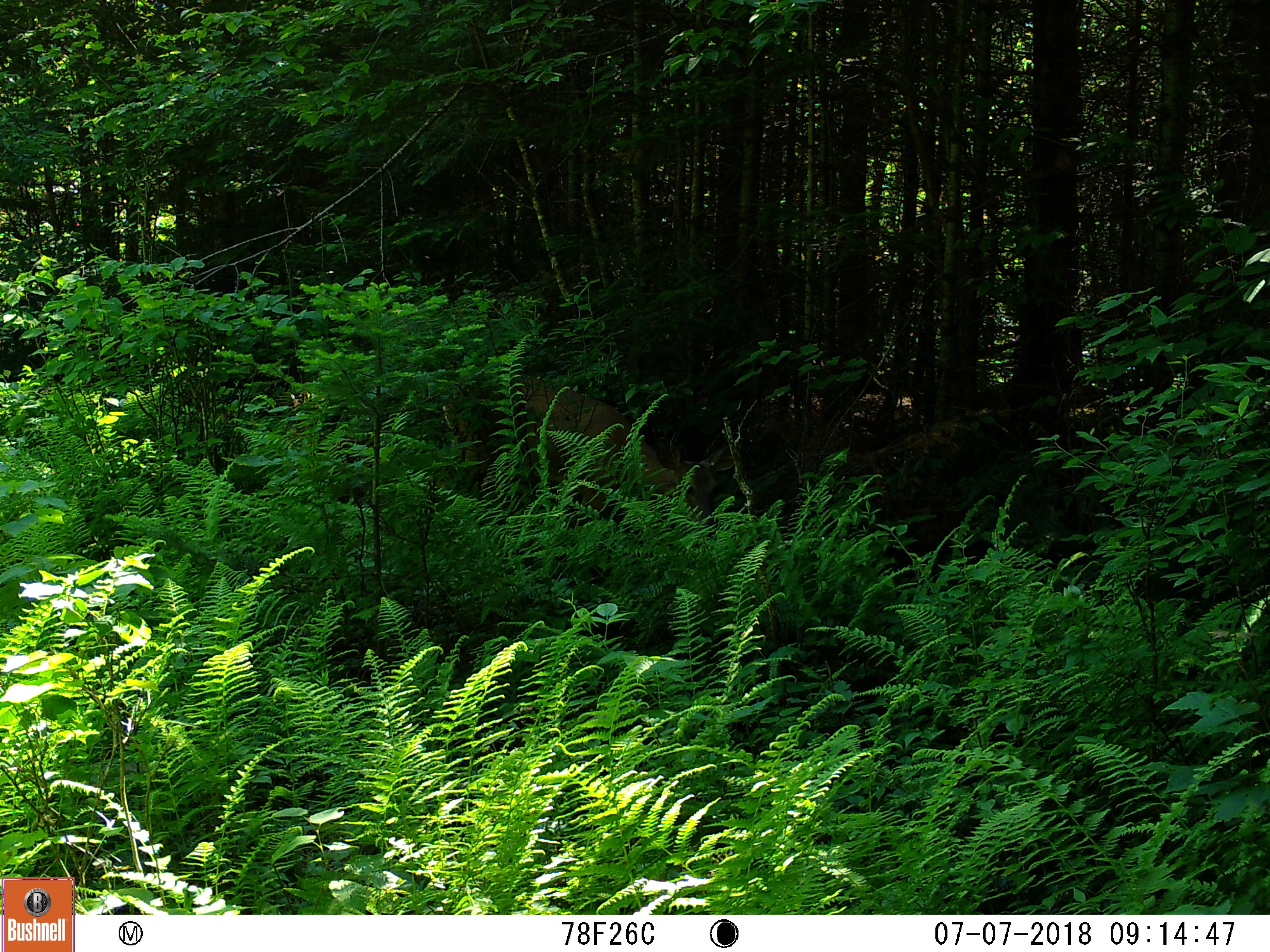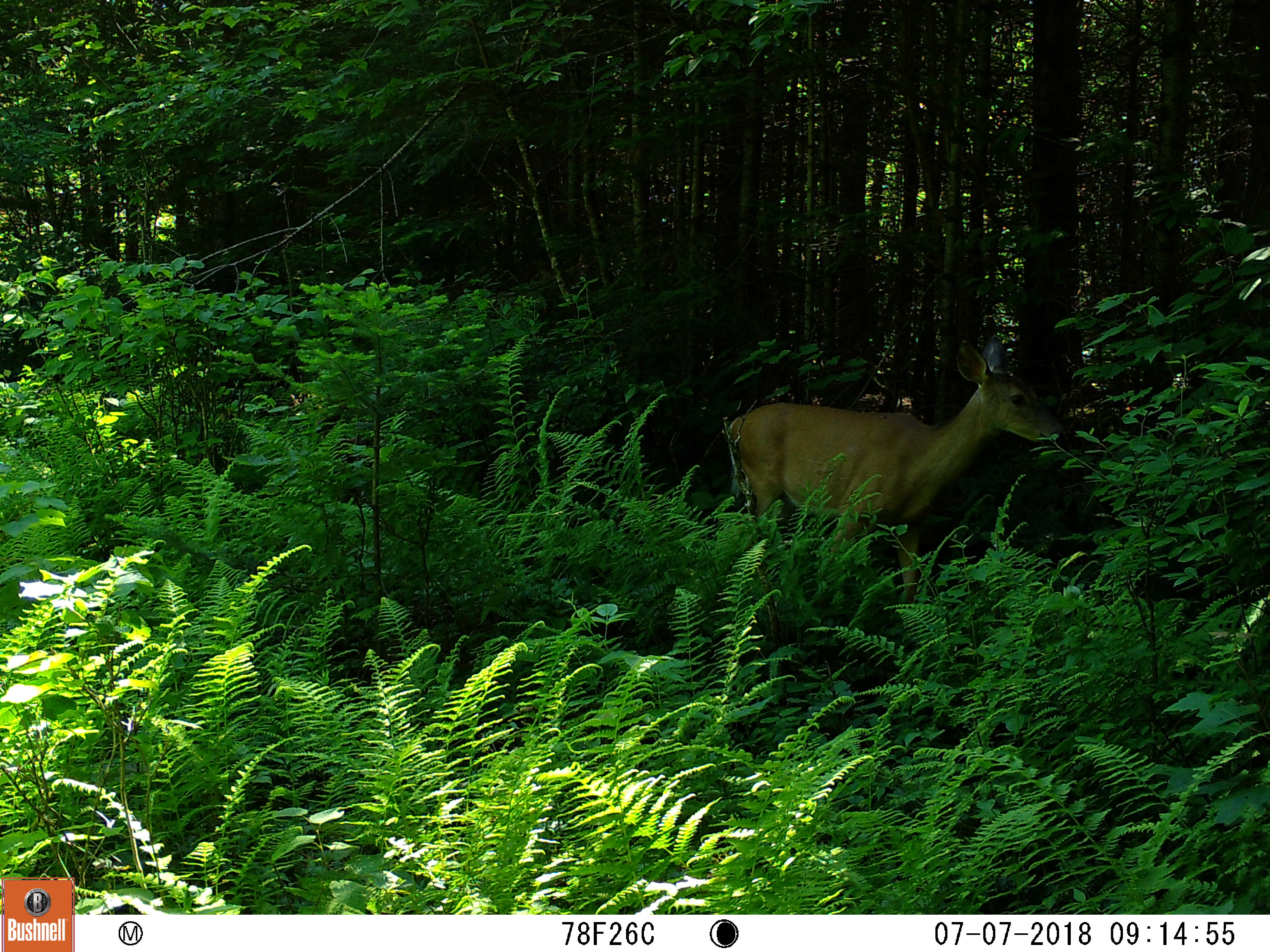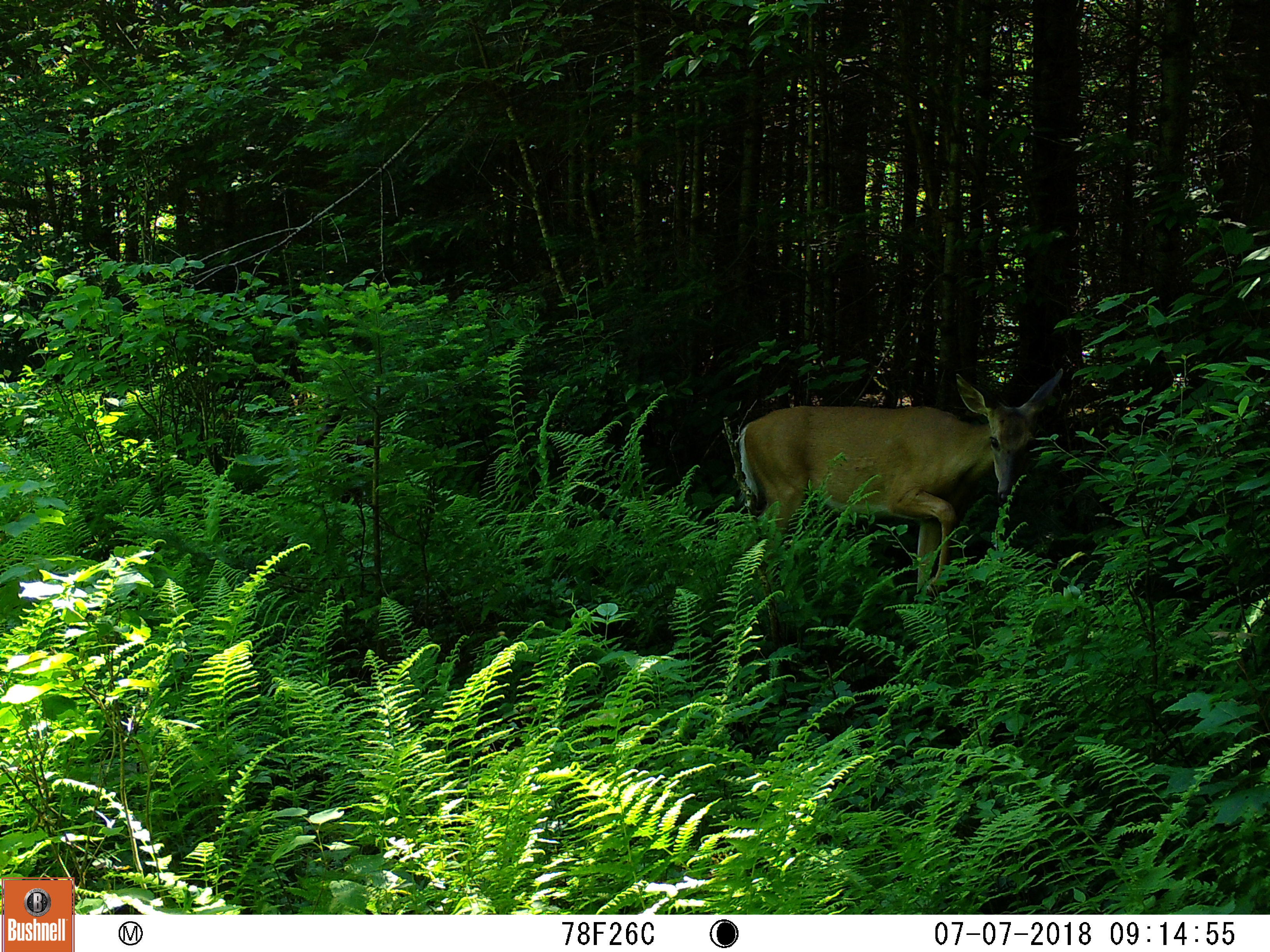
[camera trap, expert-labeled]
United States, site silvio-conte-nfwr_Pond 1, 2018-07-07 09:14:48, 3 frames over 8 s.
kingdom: Animalia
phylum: Chordata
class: Mammalia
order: Artiodactyla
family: Cervidae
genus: Odocoileus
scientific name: Odocoileus virginianus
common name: white-tailed deer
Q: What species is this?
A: White-tailed deer (Odocoileus virginianus).